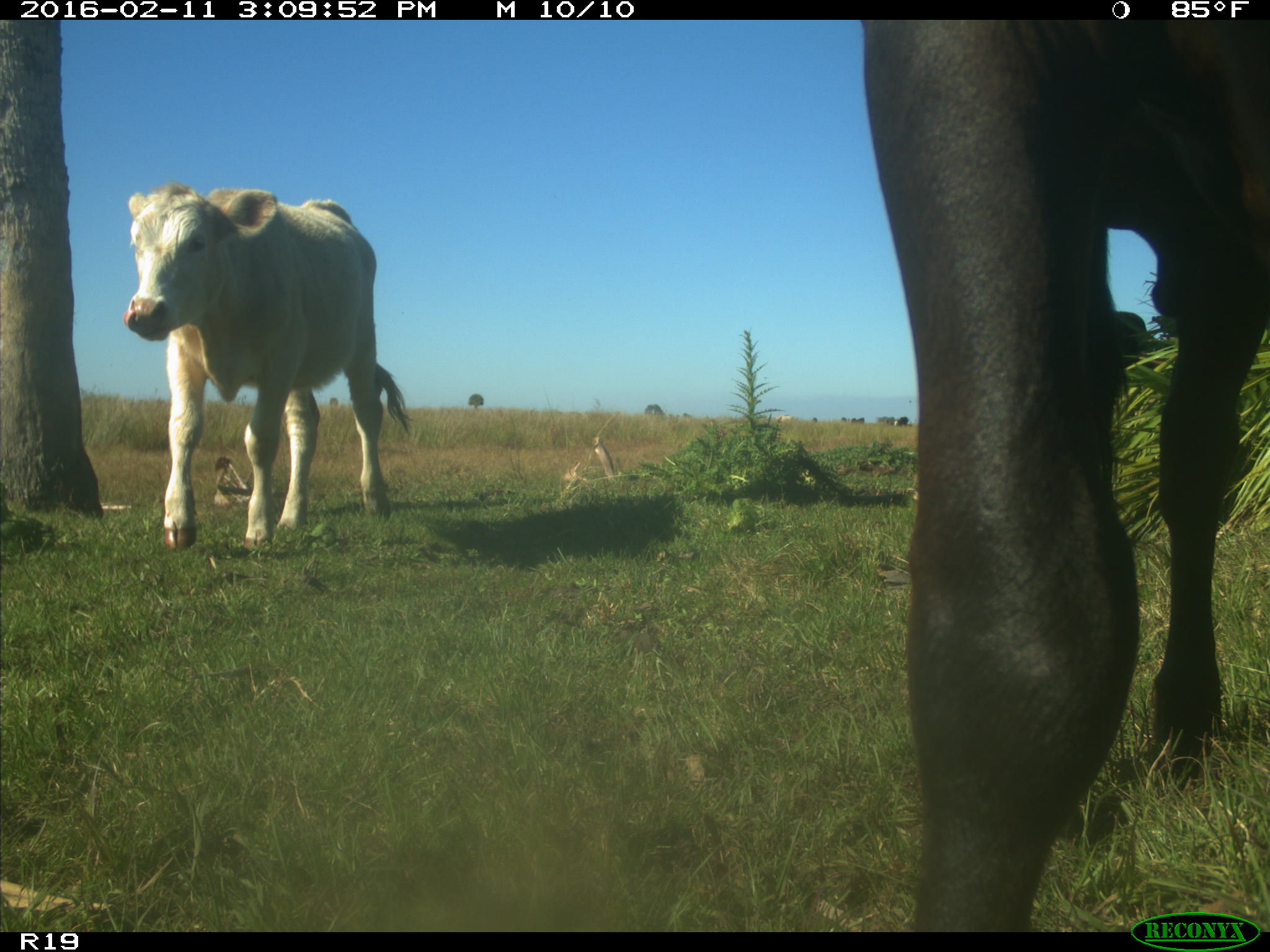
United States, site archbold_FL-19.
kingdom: Animalia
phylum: Chordata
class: Mammalia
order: Artiodactyla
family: Bovidae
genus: Bos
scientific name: Bos taurus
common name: domestic cow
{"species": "Bos taurus (domestic cow)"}